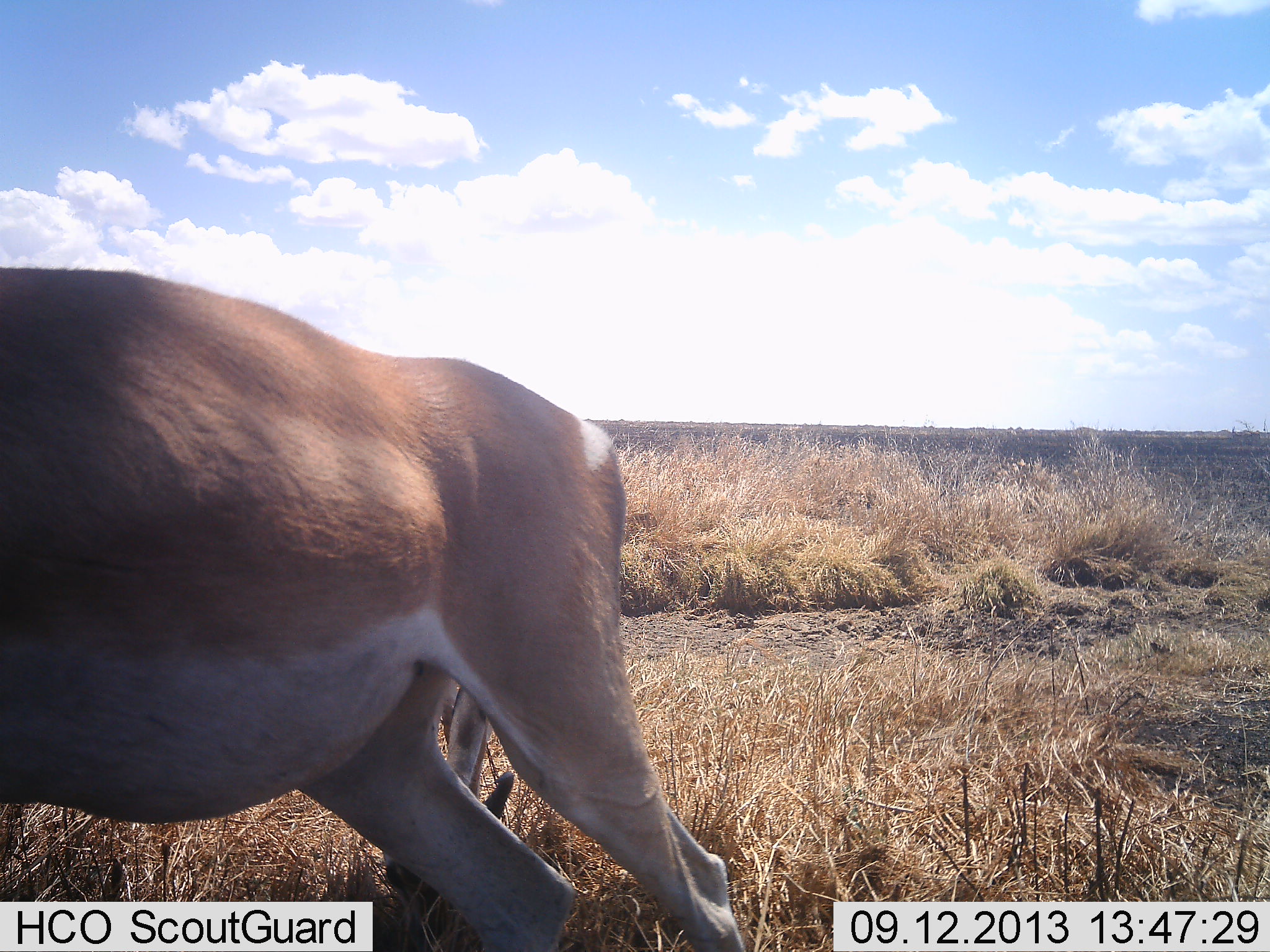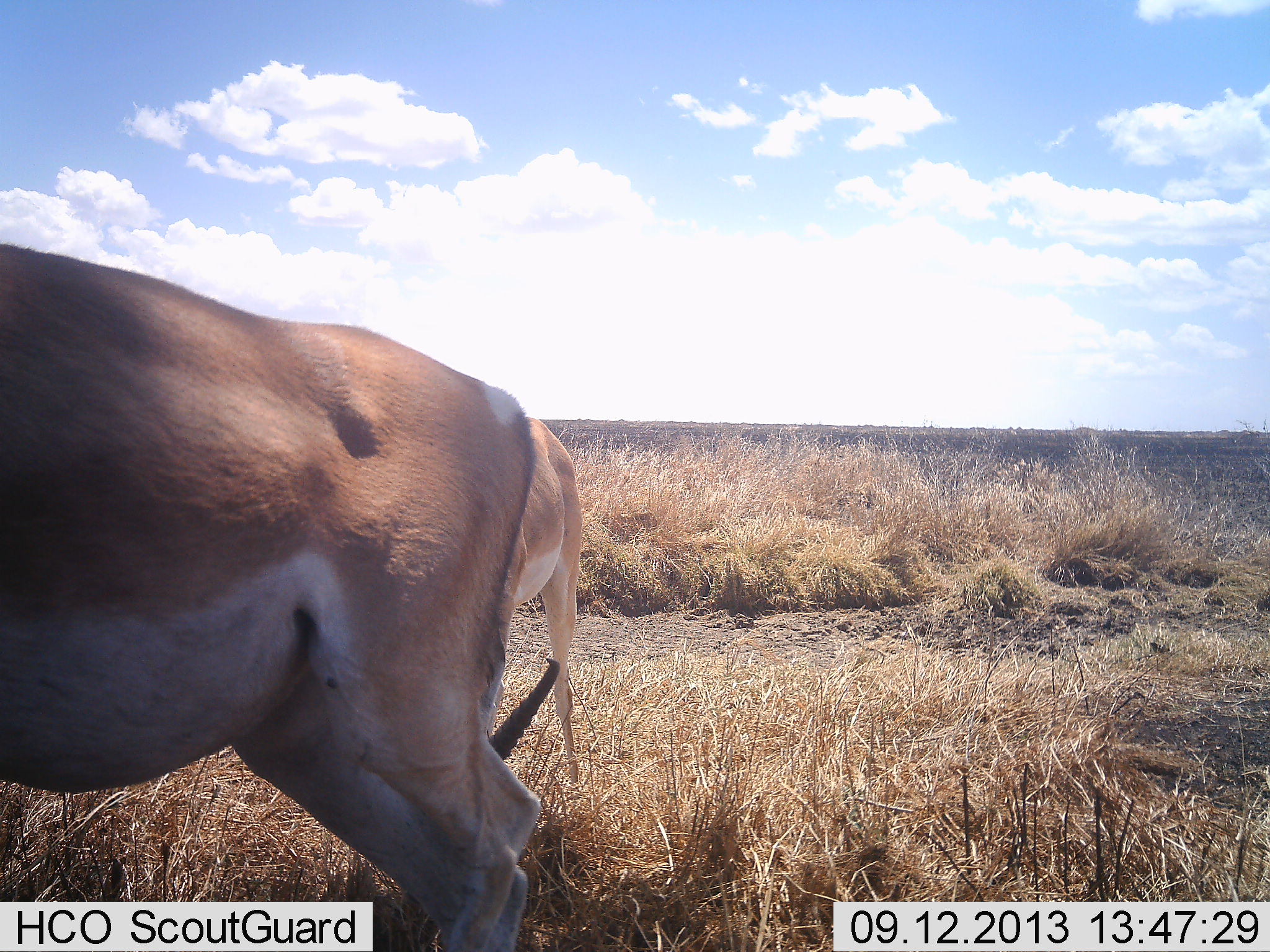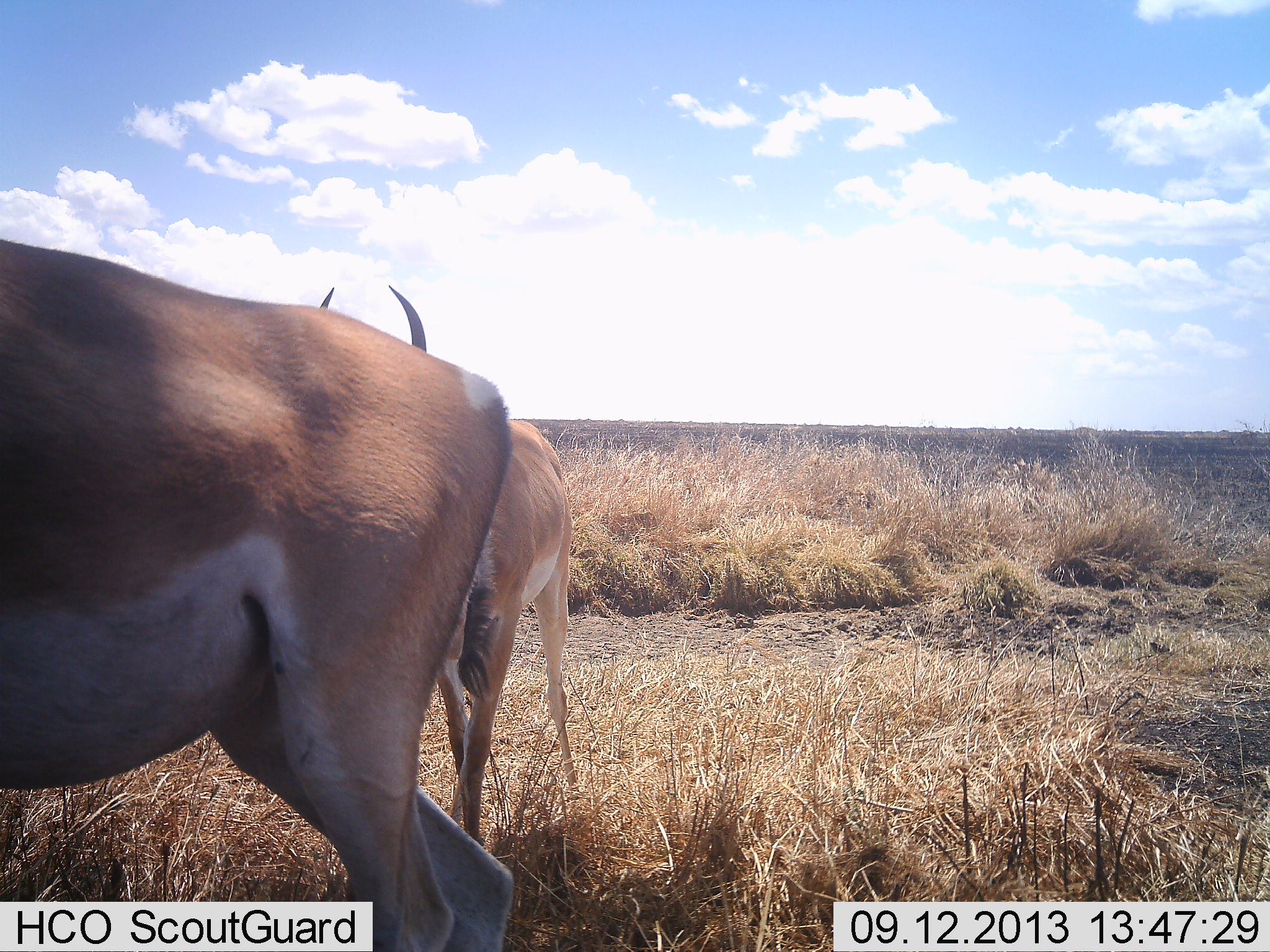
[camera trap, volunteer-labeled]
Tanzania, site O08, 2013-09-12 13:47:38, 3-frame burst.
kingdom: Animalia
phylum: Chordata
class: Mammalia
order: Artiodactyla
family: Bovidae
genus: Nanger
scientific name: Nanger granti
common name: grant's gazelle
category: gazellegrants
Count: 2.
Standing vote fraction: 50%.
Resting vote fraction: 0%.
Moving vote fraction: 43%.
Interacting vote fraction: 0%.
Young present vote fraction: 0%.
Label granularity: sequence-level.